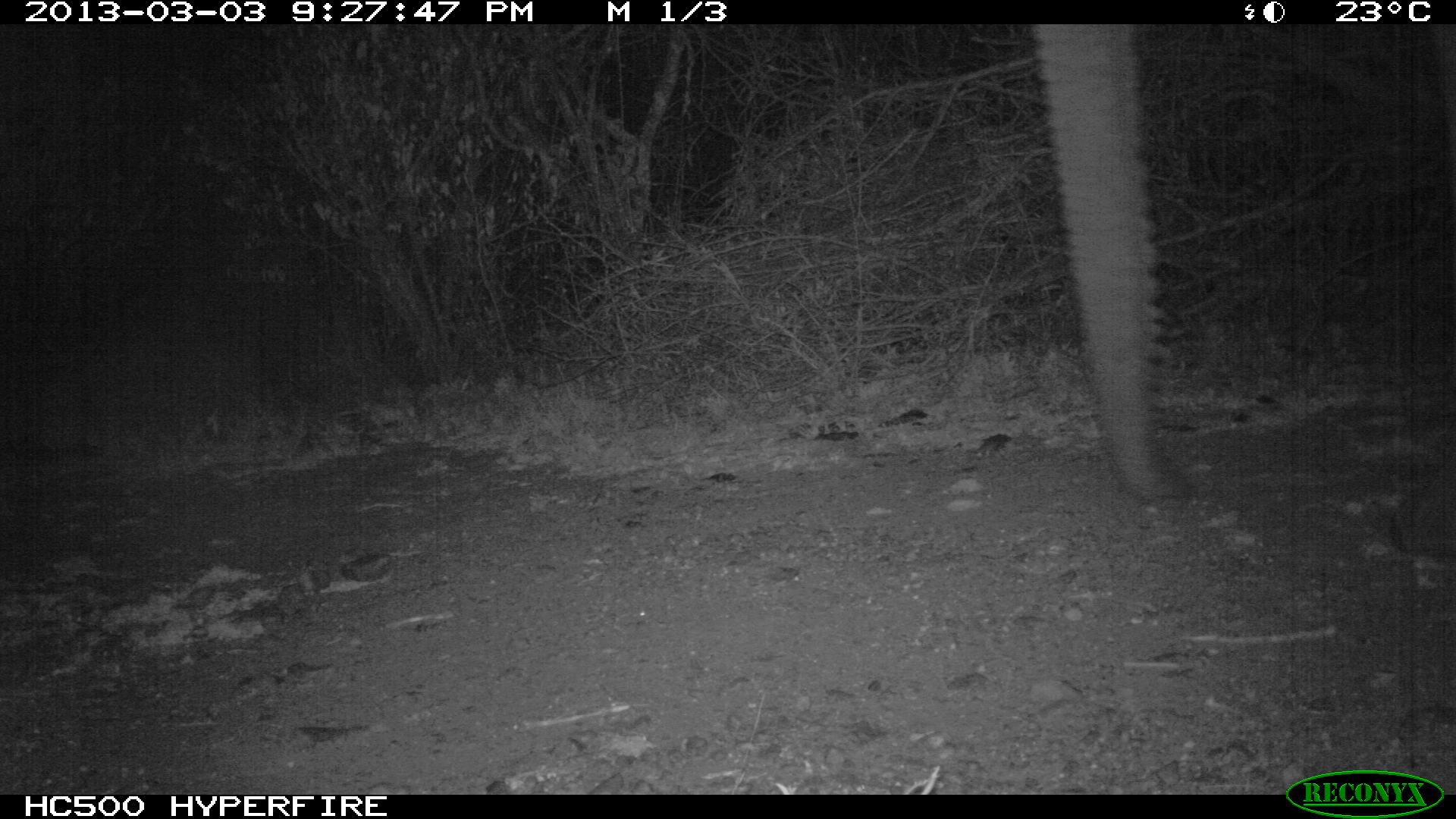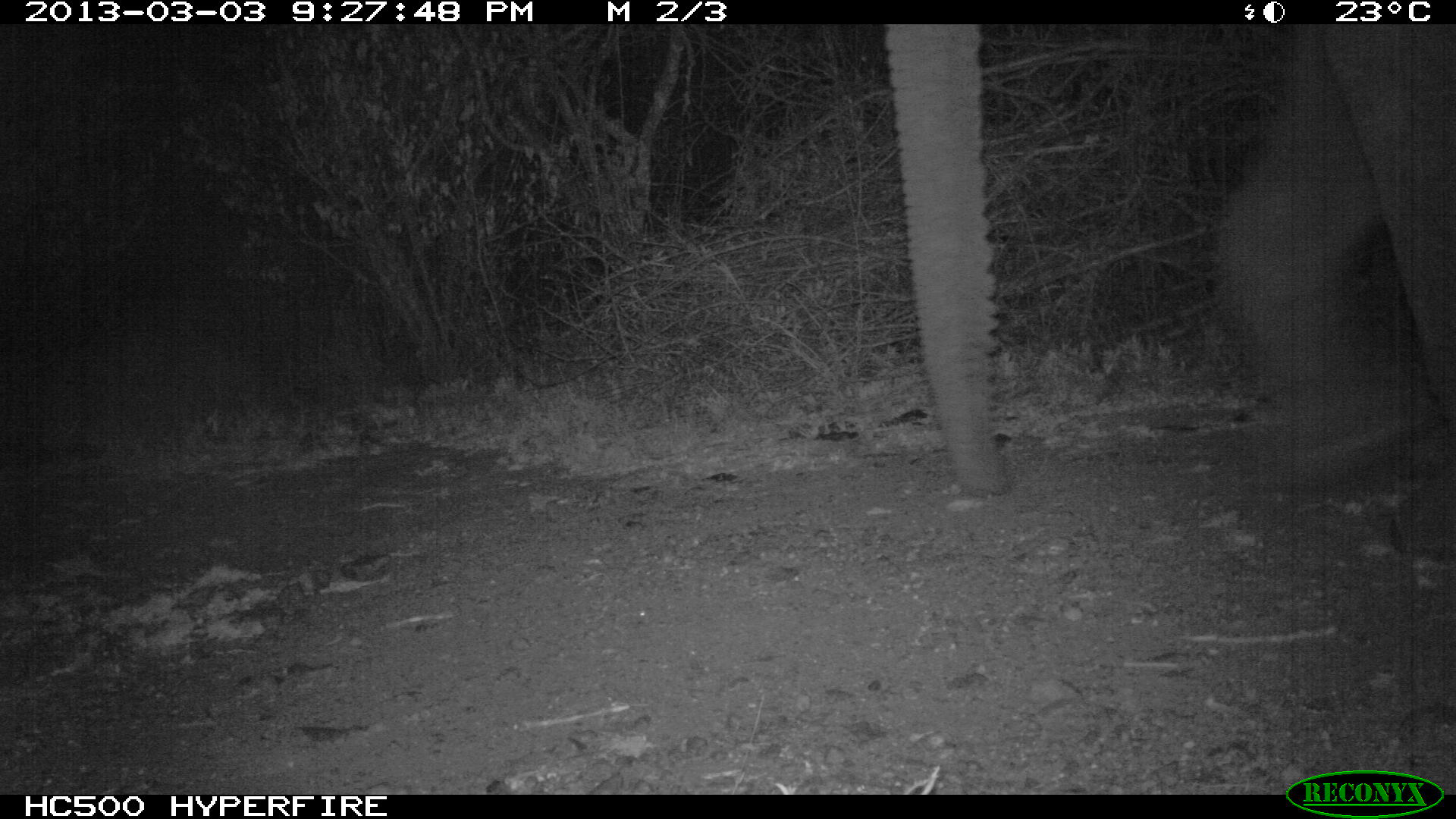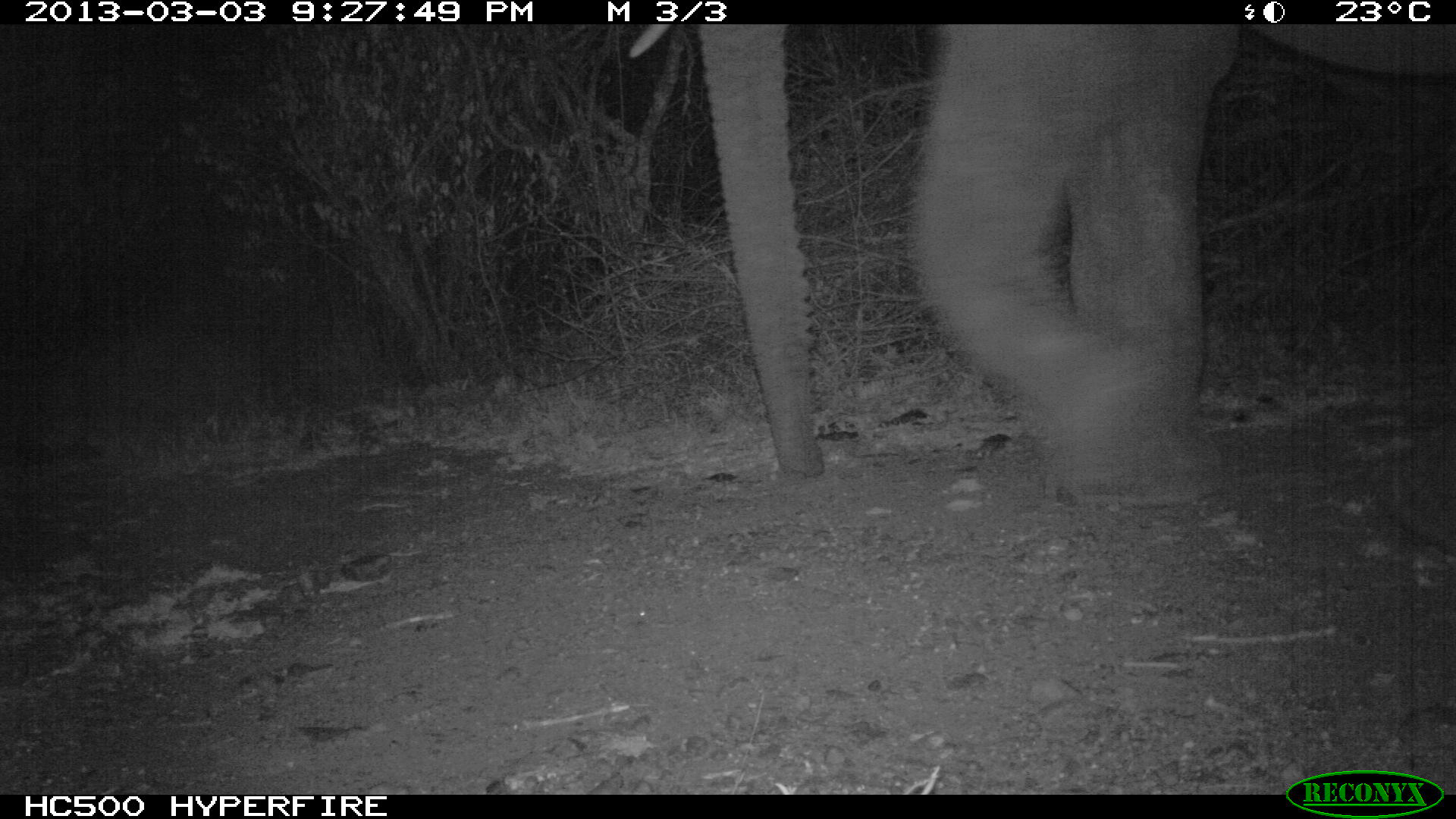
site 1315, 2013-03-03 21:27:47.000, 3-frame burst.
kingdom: Animalia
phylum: Chordata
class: Mammalia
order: Proboscidea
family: Elephantidae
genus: Loxodonta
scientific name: Loxodonta africana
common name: african bush elephant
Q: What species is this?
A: Loxodonta africana (african bush elephant).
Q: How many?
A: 1.